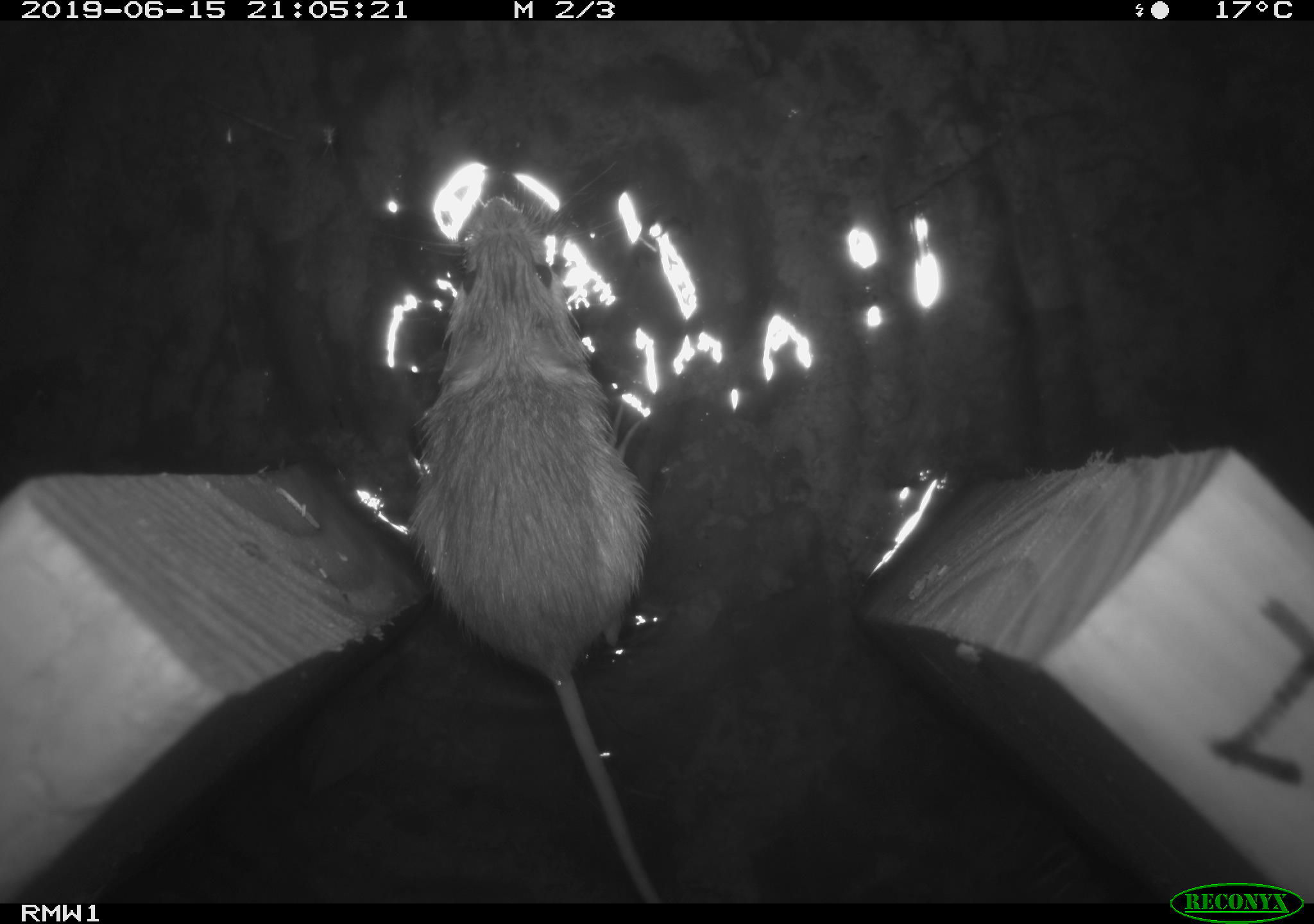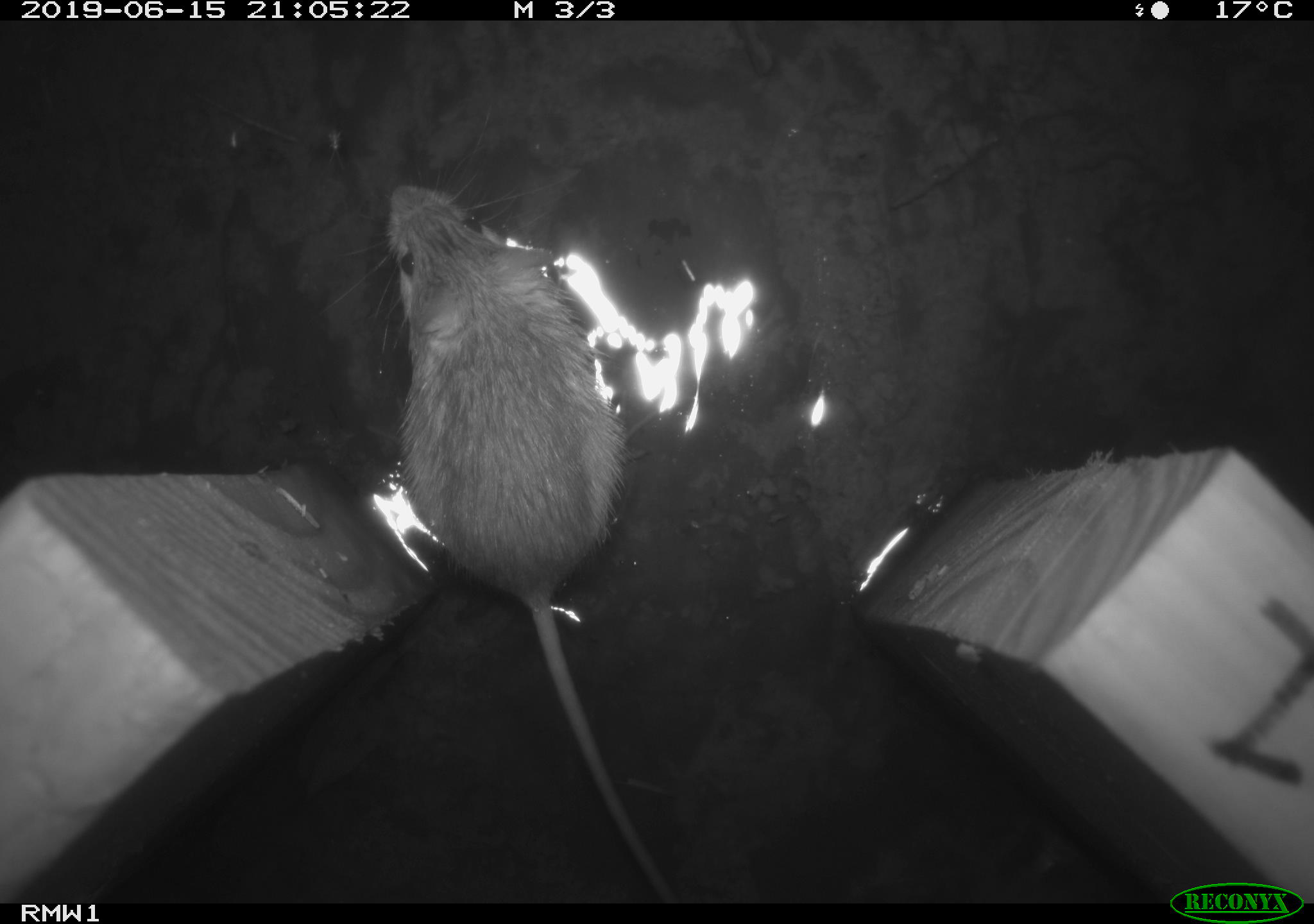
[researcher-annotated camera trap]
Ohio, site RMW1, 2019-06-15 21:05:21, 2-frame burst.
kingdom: Animalia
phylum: Chordata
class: Mammalia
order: Rodentia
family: Zapodidae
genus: Napaeozapus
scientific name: Napaeozapus insignis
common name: woodland jumping mouse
Woodland jumping mouse (Napaeozapus insignis).